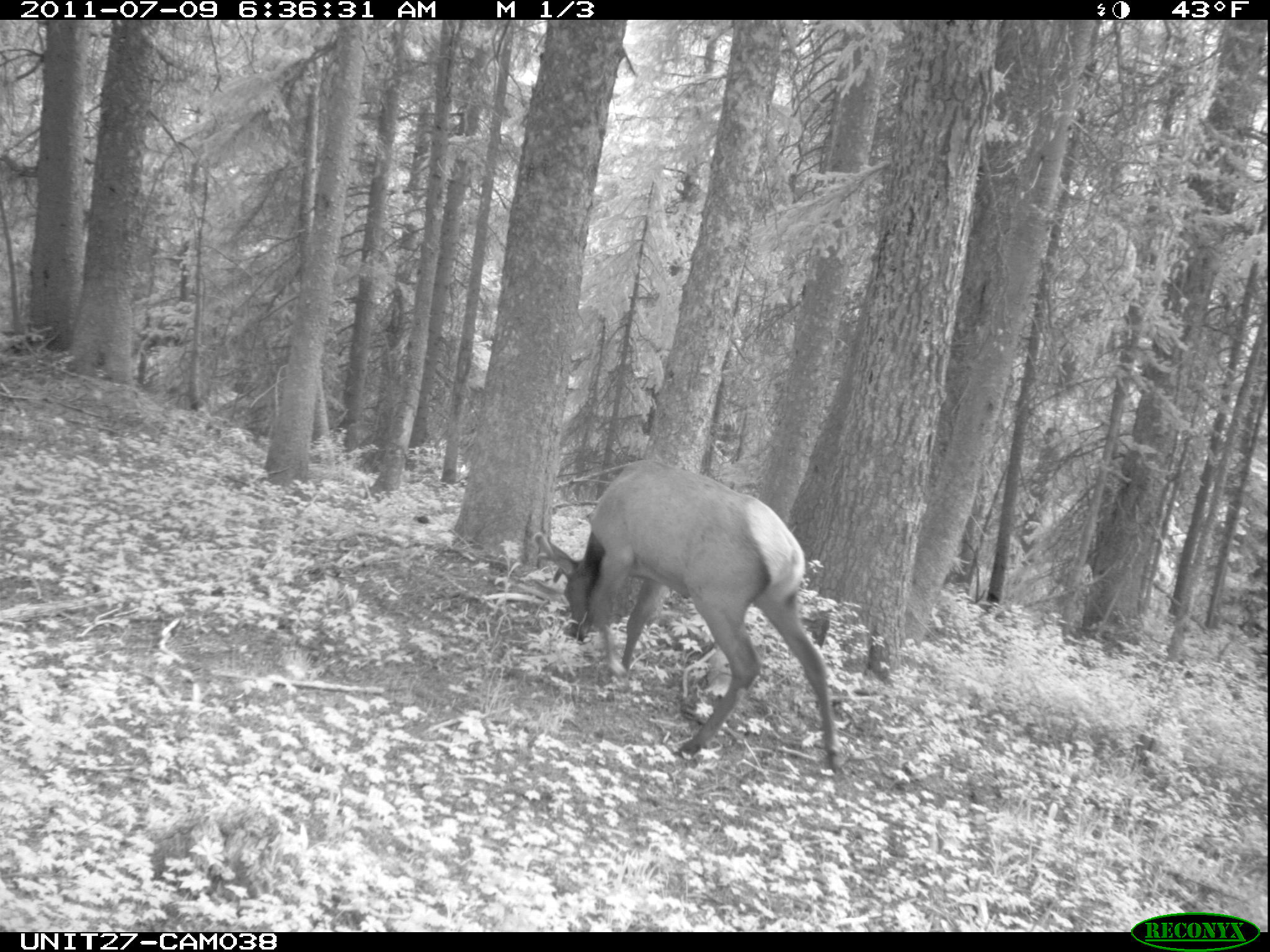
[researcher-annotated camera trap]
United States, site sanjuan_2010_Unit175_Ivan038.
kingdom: Animalia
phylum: Chordata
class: Mammalia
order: Artiodactyla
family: Cervidae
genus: Cervus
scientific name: Cervus elaphus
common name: red deer